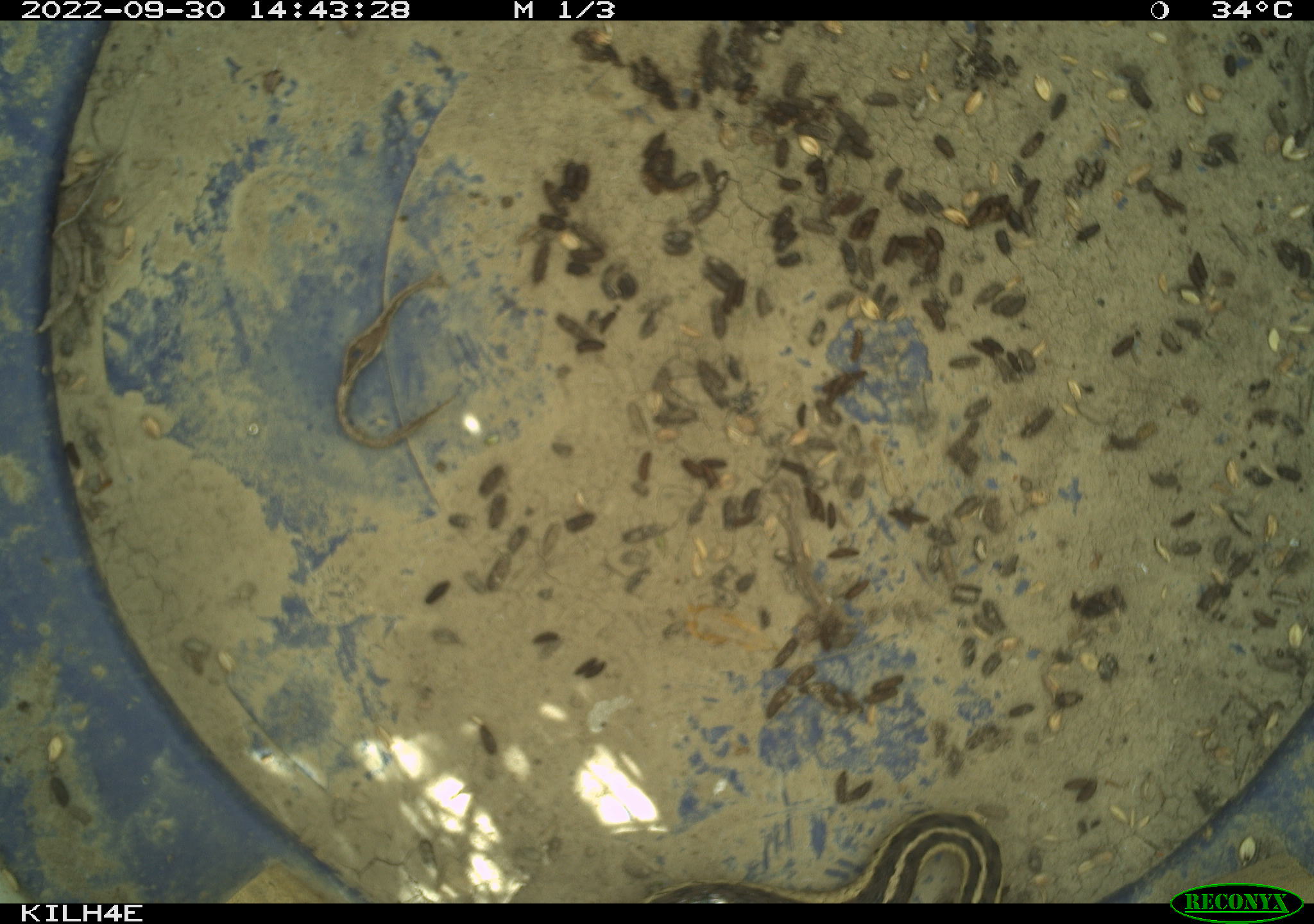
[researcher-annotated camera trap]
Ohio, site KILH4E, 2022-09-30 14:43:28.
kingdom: Animalia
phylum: Chordata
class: Reptilia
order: Squamata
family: Colubridae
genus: Thamnophis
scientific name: Thamnophis sirtalis sirtalis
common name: eastern gartersnake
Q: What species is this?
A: Eastern gartersnake (Thamnophis sirtalis sirtalis).